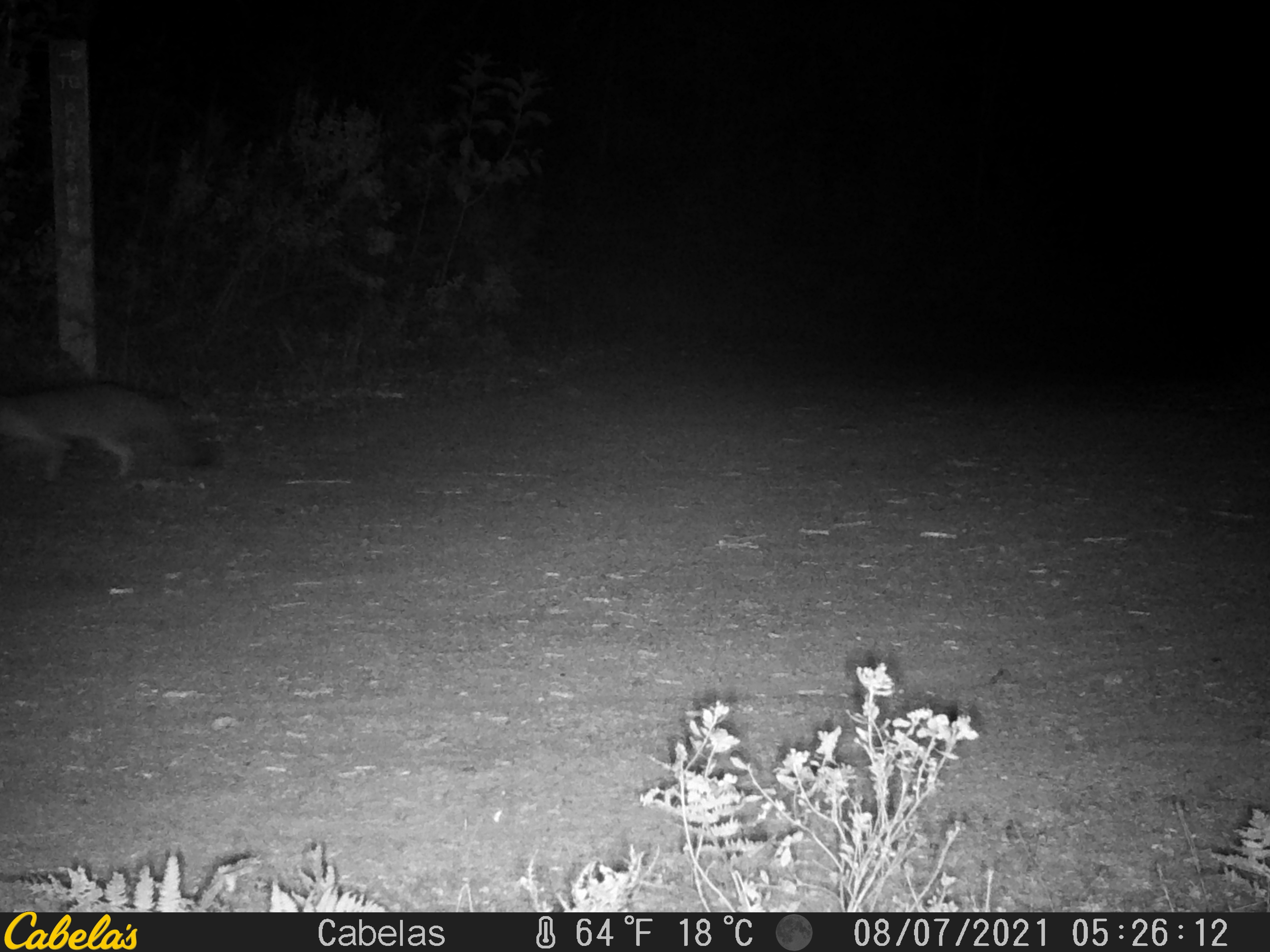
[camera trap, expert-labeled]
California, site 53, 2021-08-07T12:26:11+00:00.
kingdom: Animalia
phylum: Chordata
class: Mammalia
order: Carnivora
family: Canidae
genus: Urocyon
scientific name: Urocyon cinereoargenteus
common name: gray fox